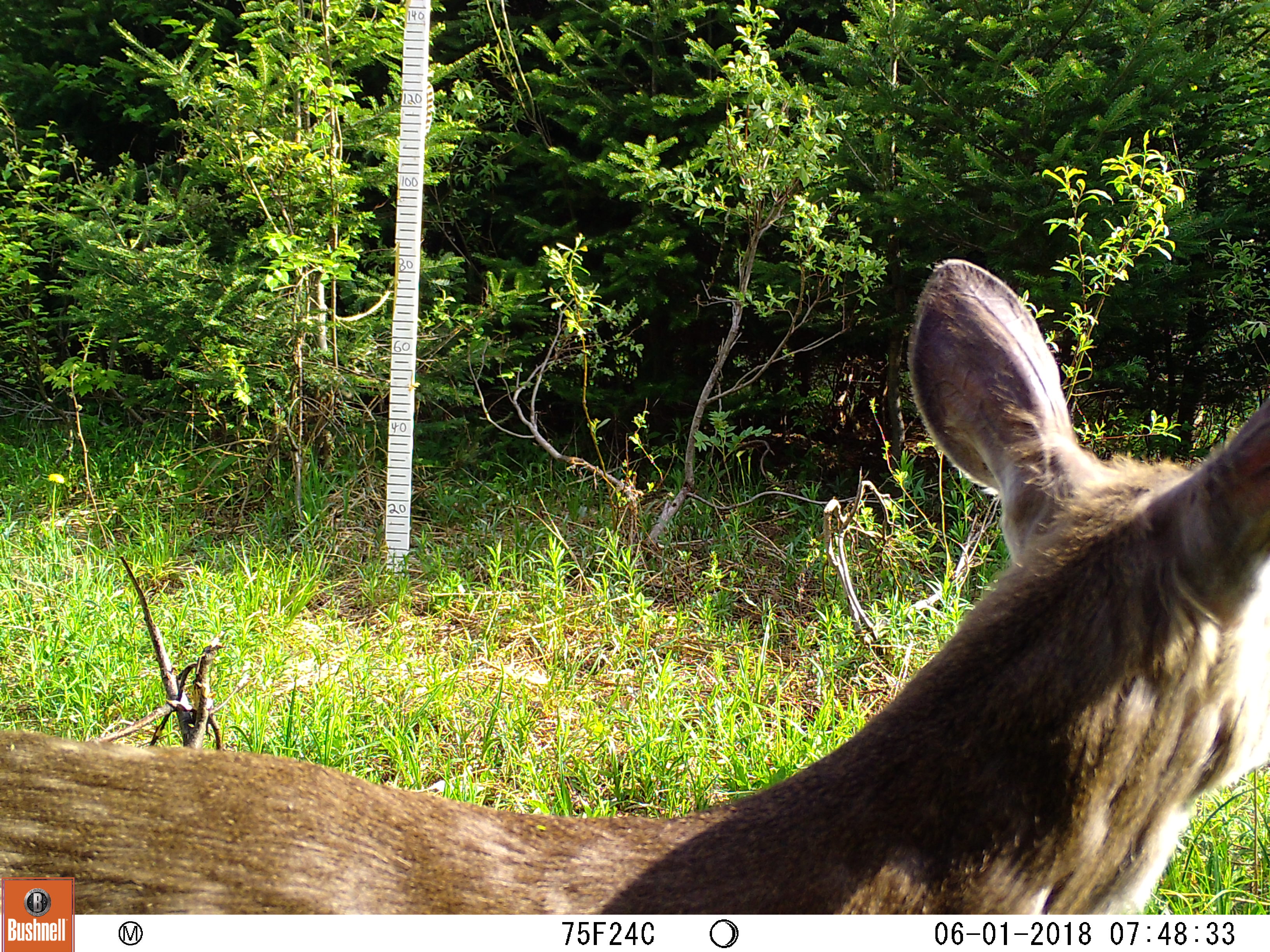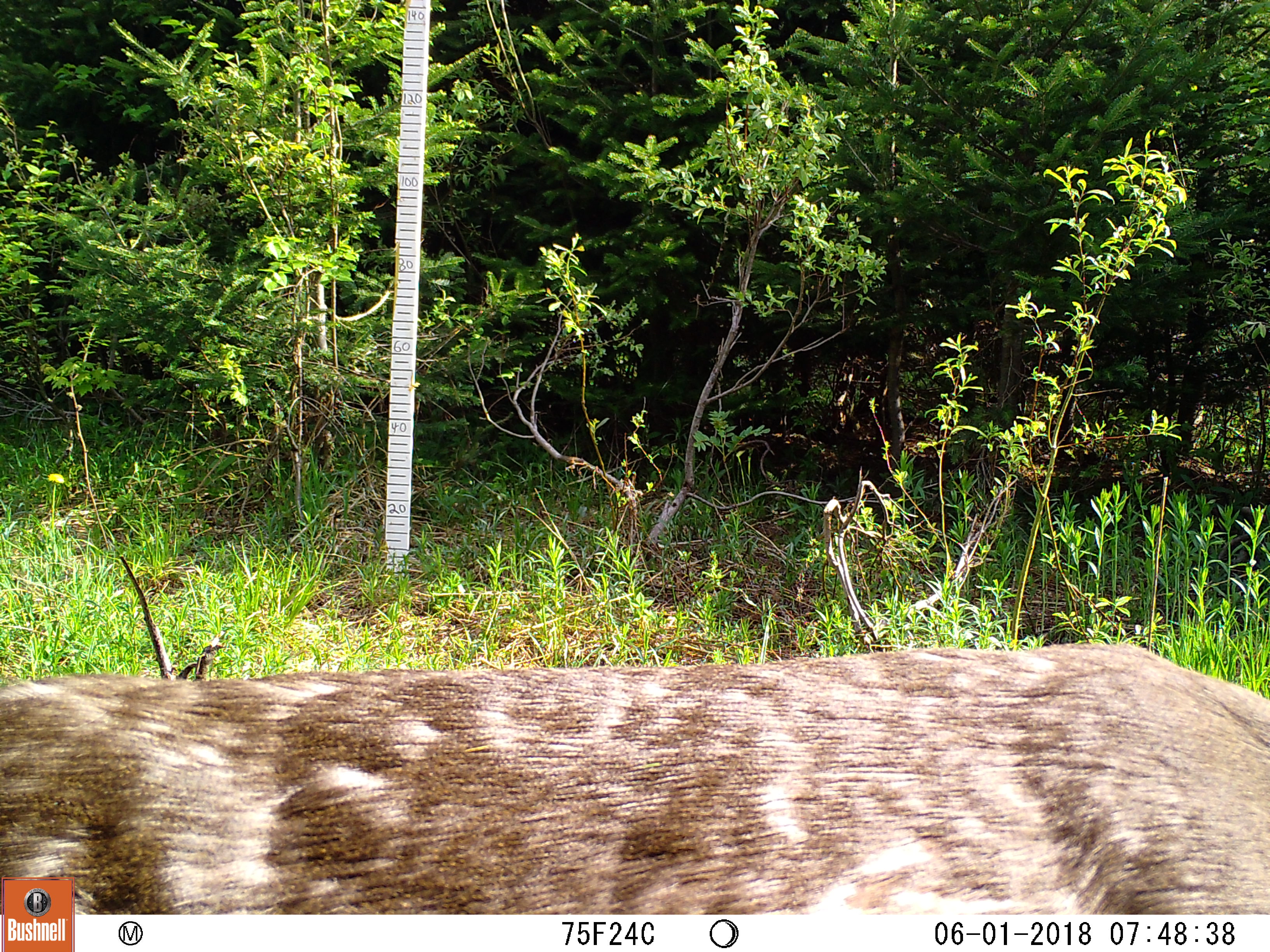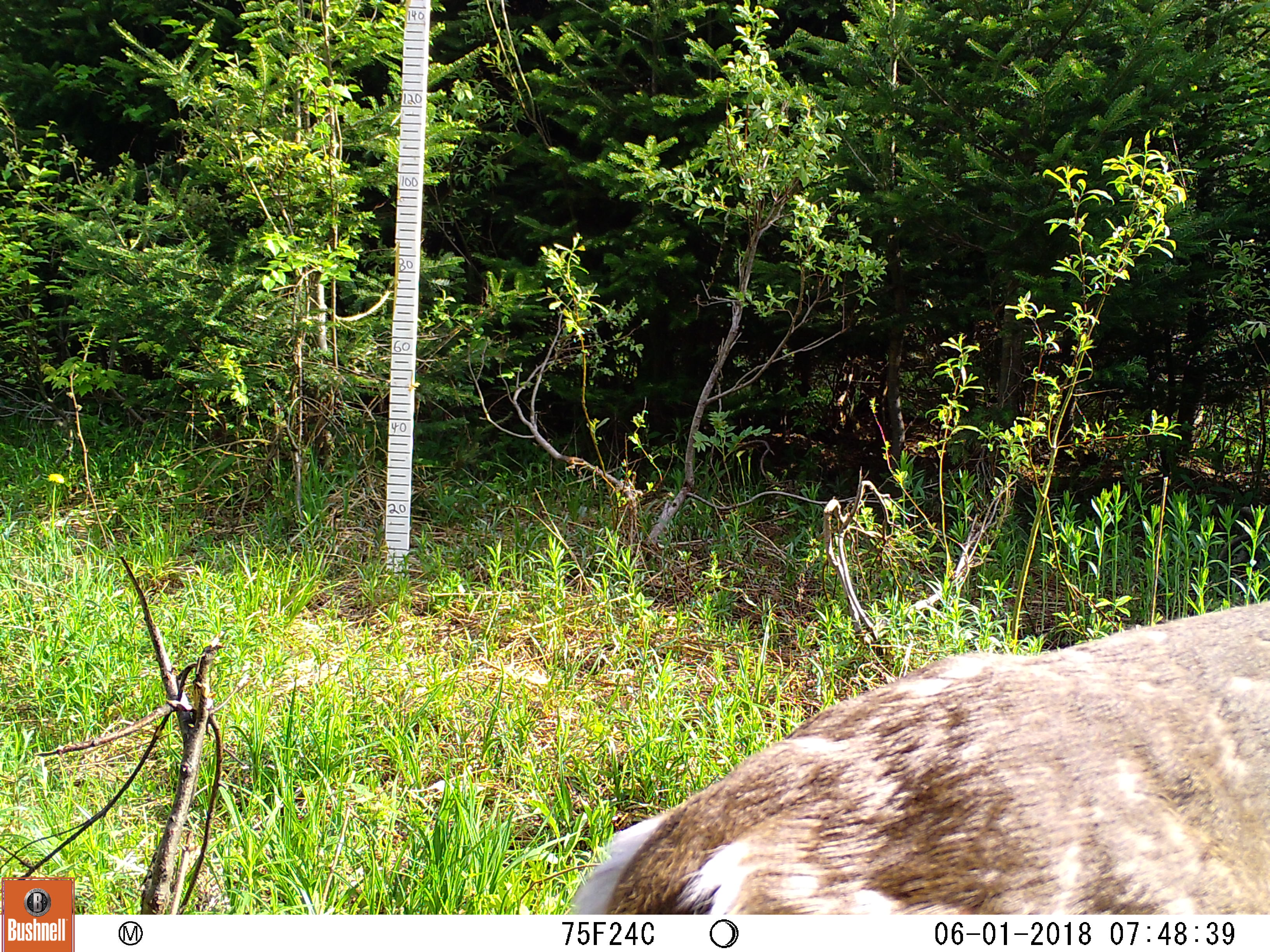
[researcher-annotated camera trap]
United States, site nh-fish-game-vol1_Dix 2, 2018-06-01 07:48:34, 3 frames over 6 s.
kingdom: Animalia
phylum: Chordata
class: Mammalia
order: Artiodactyla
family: Cervidae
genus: Odocoileus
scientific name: Odocoileus virginianus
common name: white-tailed deer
White-tailed deer (Odocoileus virginianus).